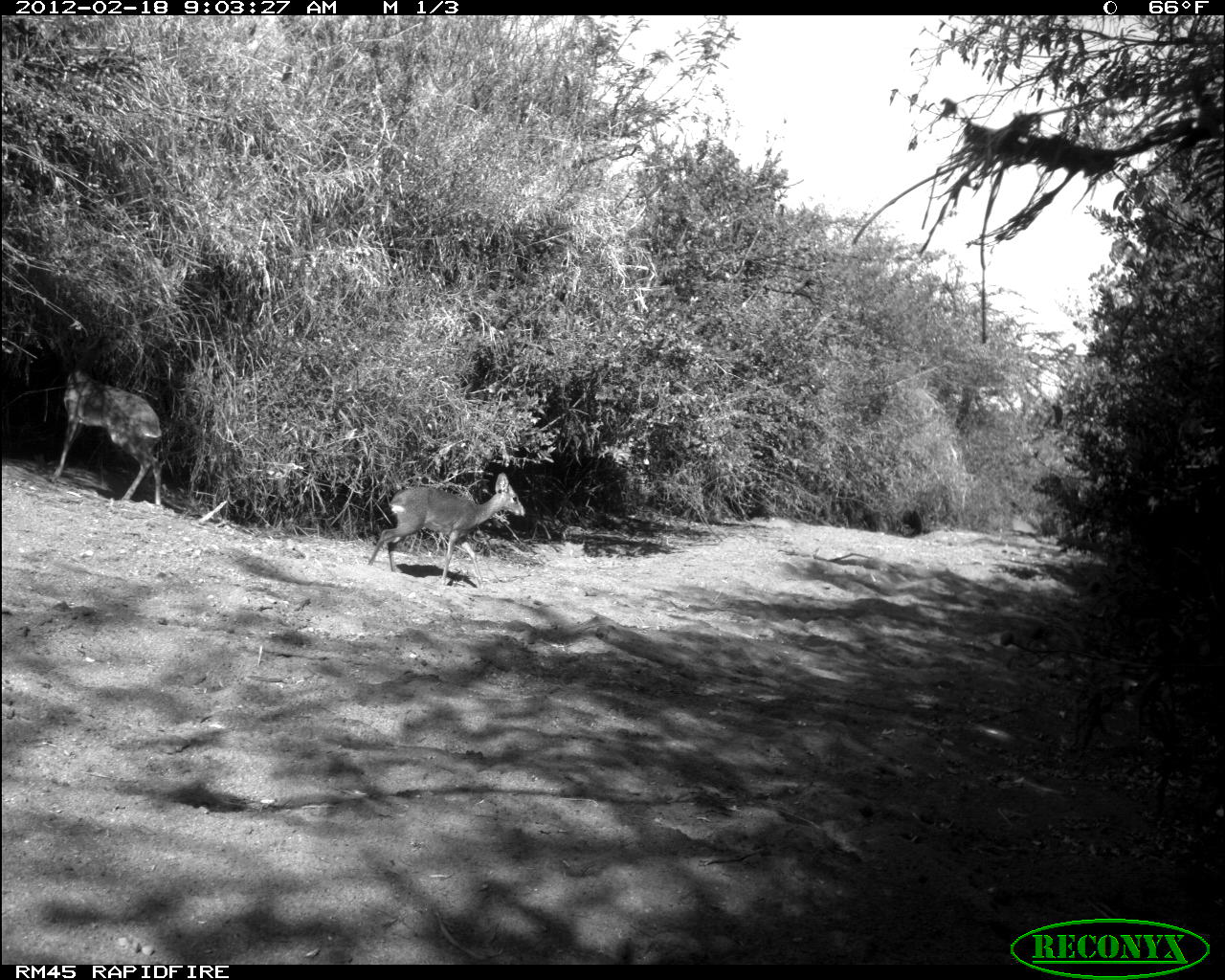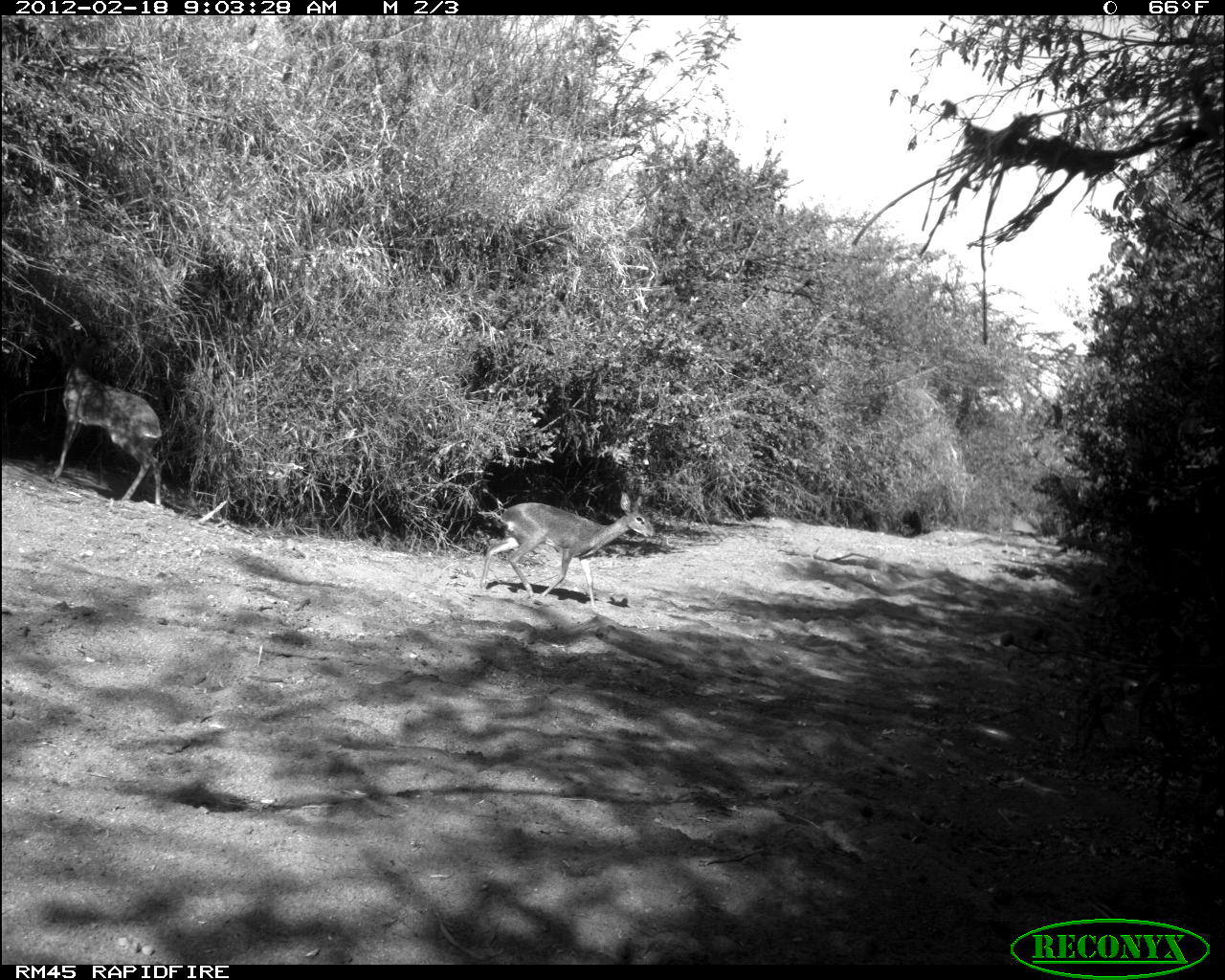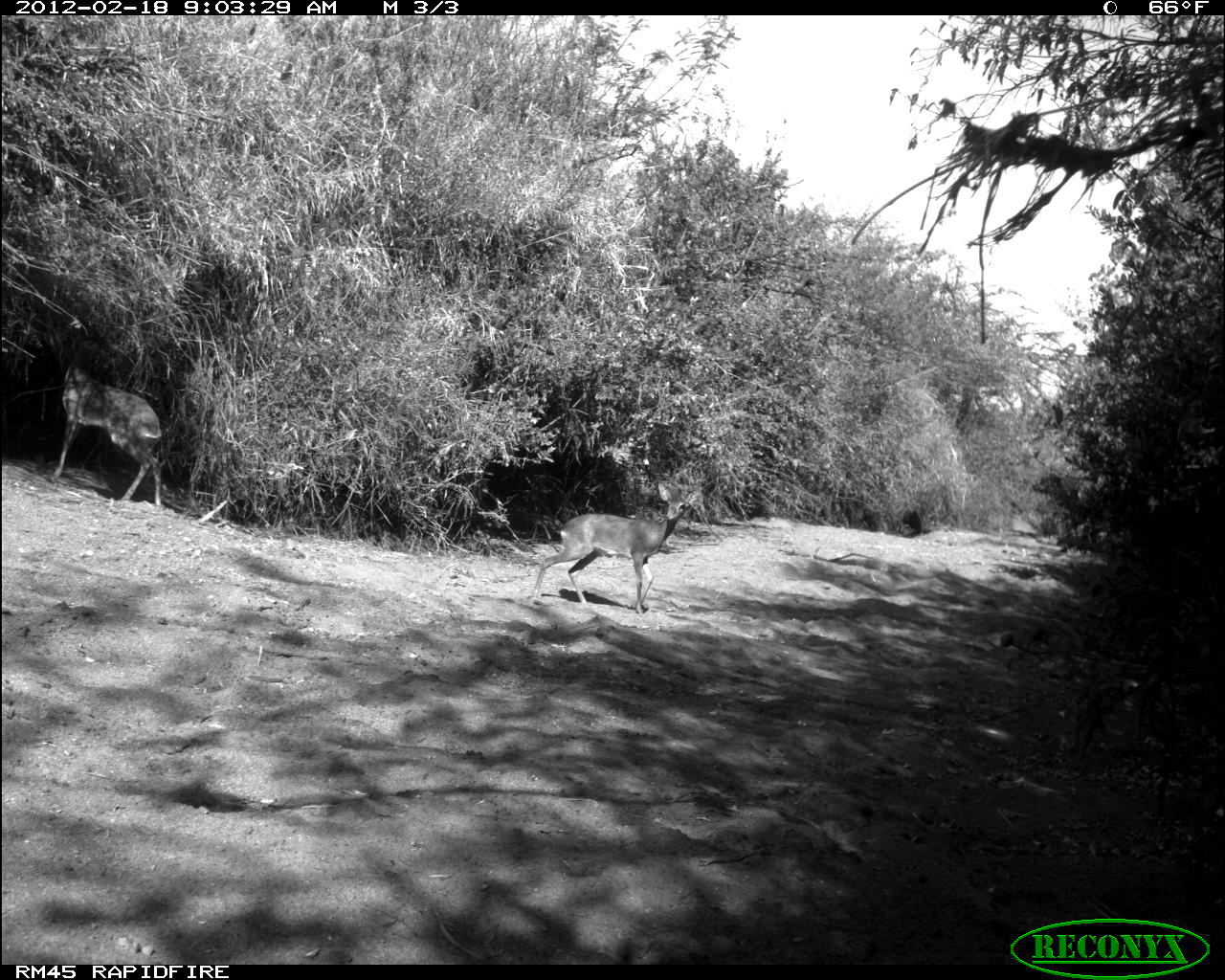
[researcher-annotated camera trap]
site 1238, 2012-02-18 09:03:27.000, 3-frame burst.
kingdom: Animalia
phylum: Chordata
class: Mammalia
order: Artiodactyla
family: Bovidae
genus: Madoqua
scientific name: Madoqua guentheri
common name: günther's dik-dik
Madoqua guentheri (günther's dik-dik), count 2.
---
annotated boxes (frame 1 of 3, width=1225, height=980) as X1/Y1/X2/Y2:
madoqua guentheri: 44/319/166/505; 366/471/528/590